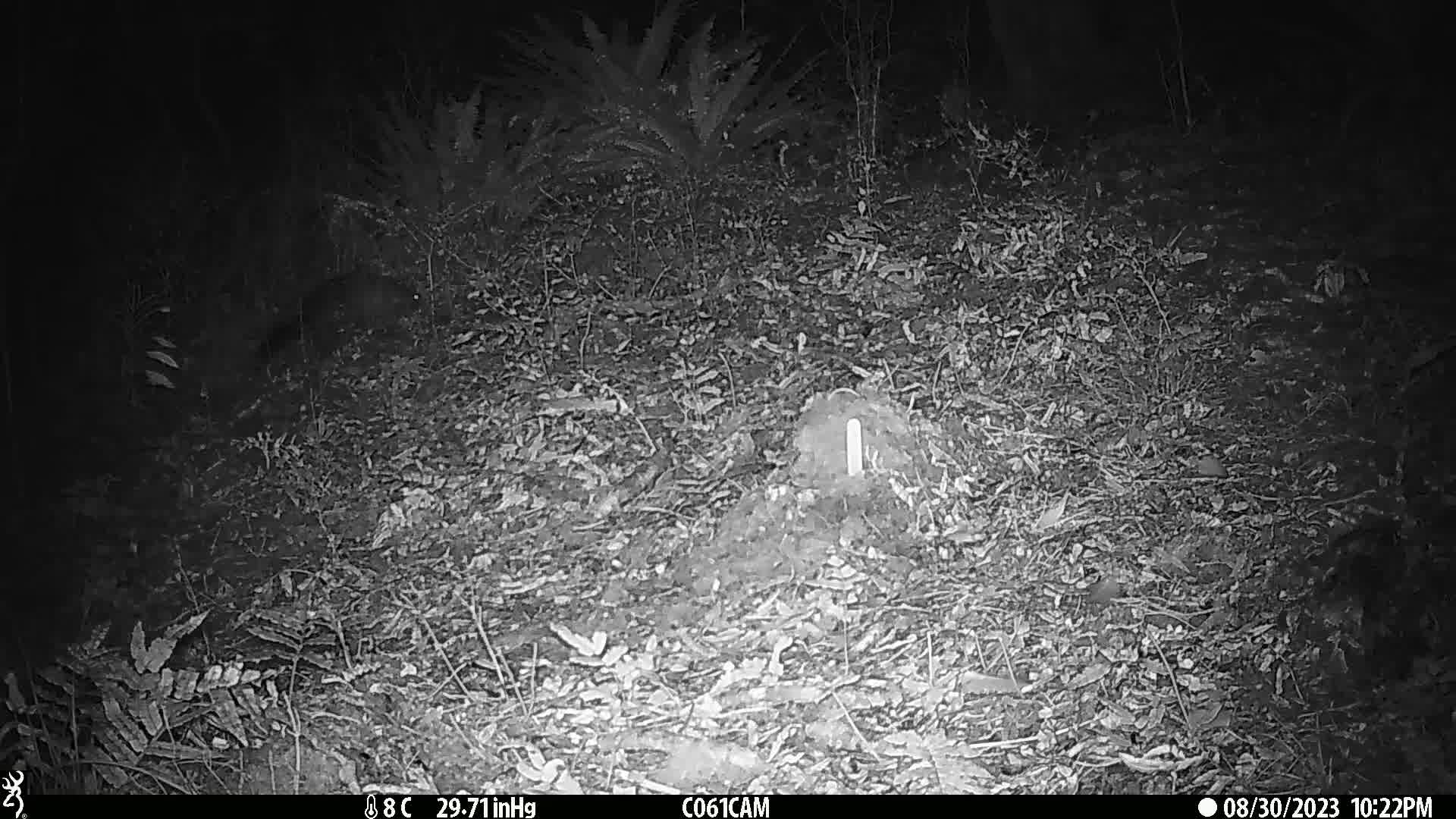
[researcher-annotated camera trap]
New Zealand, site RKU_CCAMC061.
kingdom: Animalia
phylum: Chordata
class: Mammalia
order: Diprotodontia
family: Phalangeridae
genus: Trichosurus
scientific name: Trichosurus vulpecula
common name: common brushtail possum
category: possum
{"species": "possum (common brushtail possum) (Trichosurus vulpecula)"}